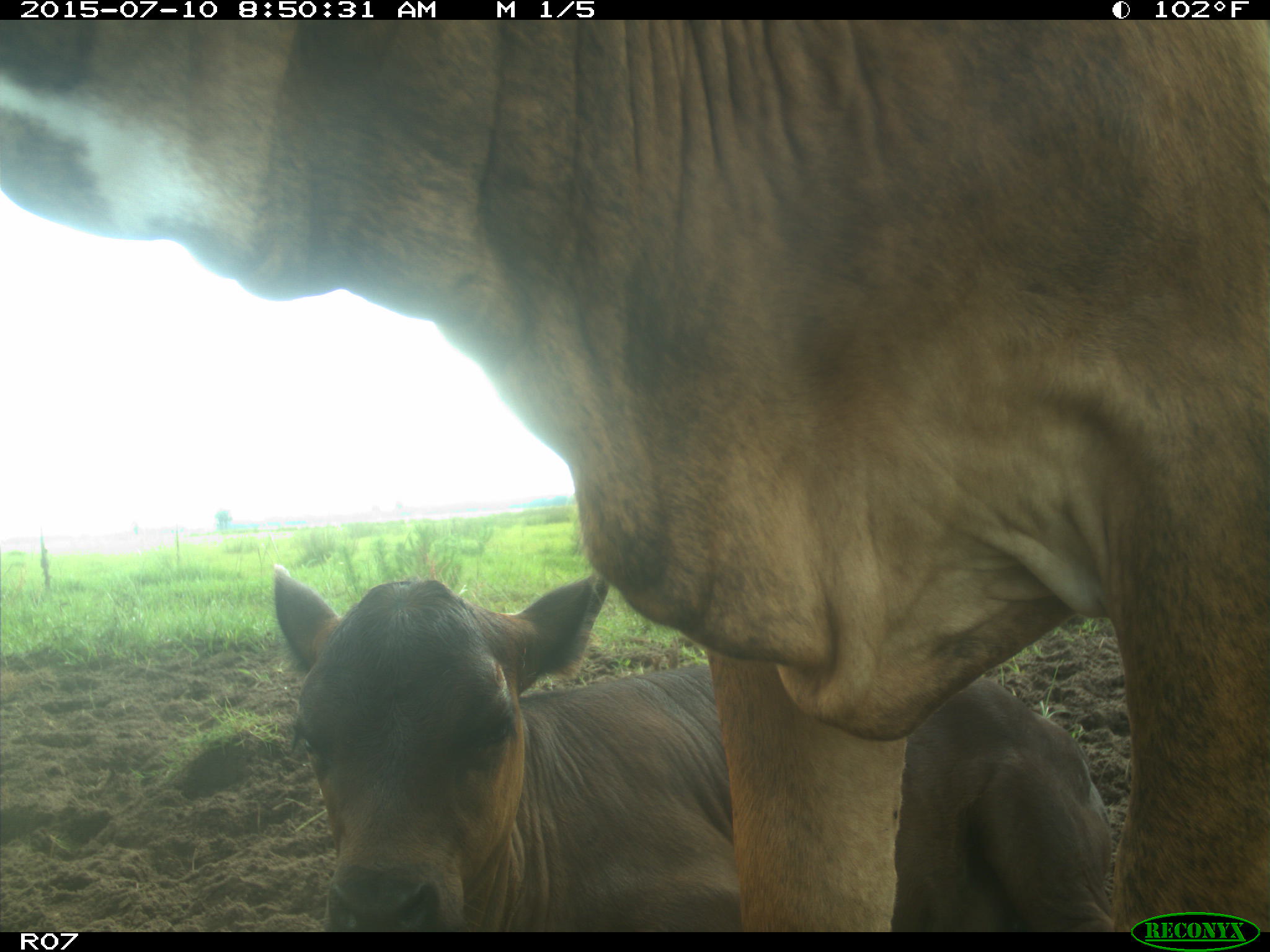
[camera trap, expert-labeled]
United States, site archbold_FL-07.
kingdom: Animalia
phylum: Chordata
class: Mammalia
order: Artiodactyla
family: Bovidae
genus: Bos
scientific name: Bos taurus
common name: domestic cow